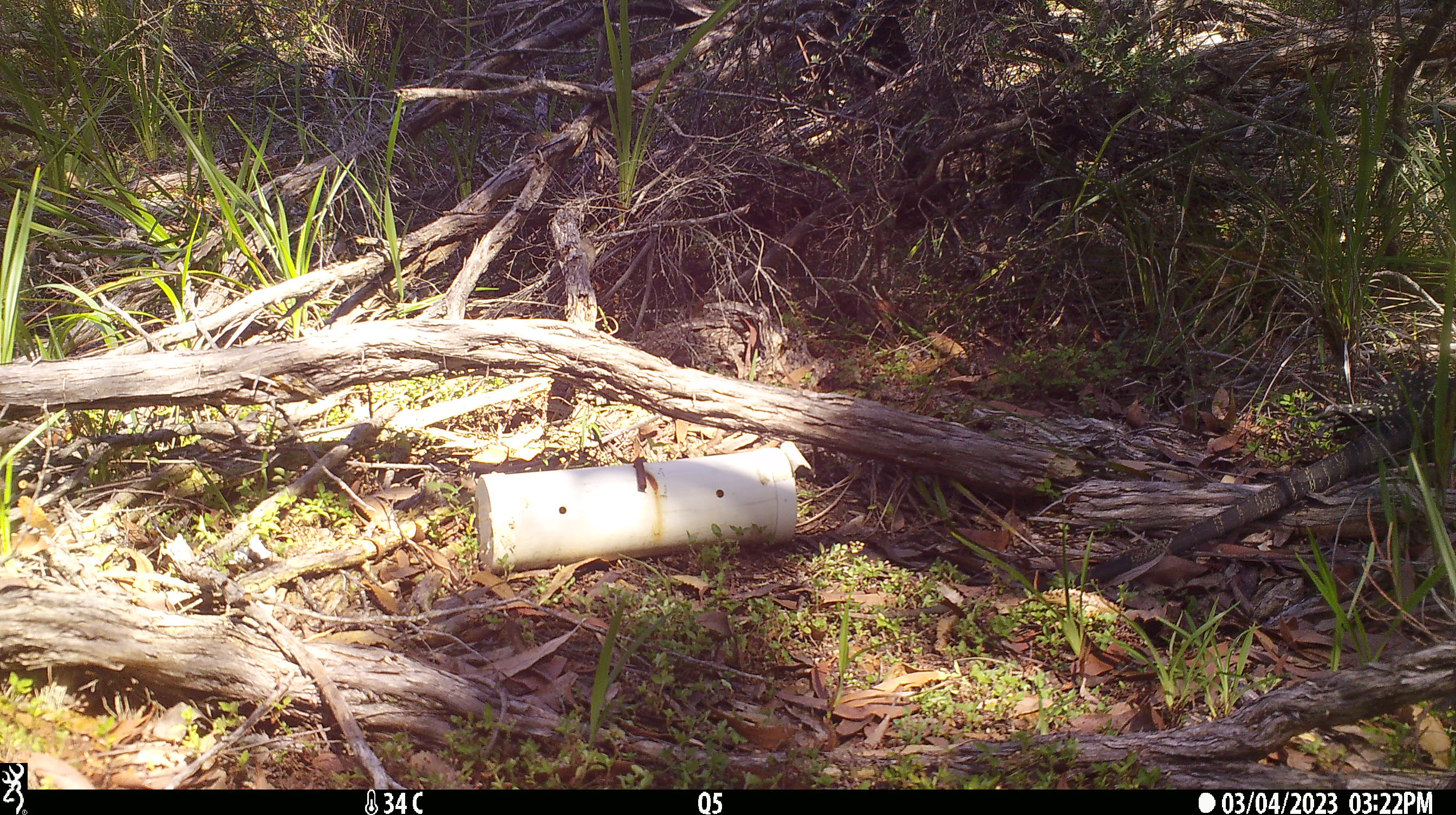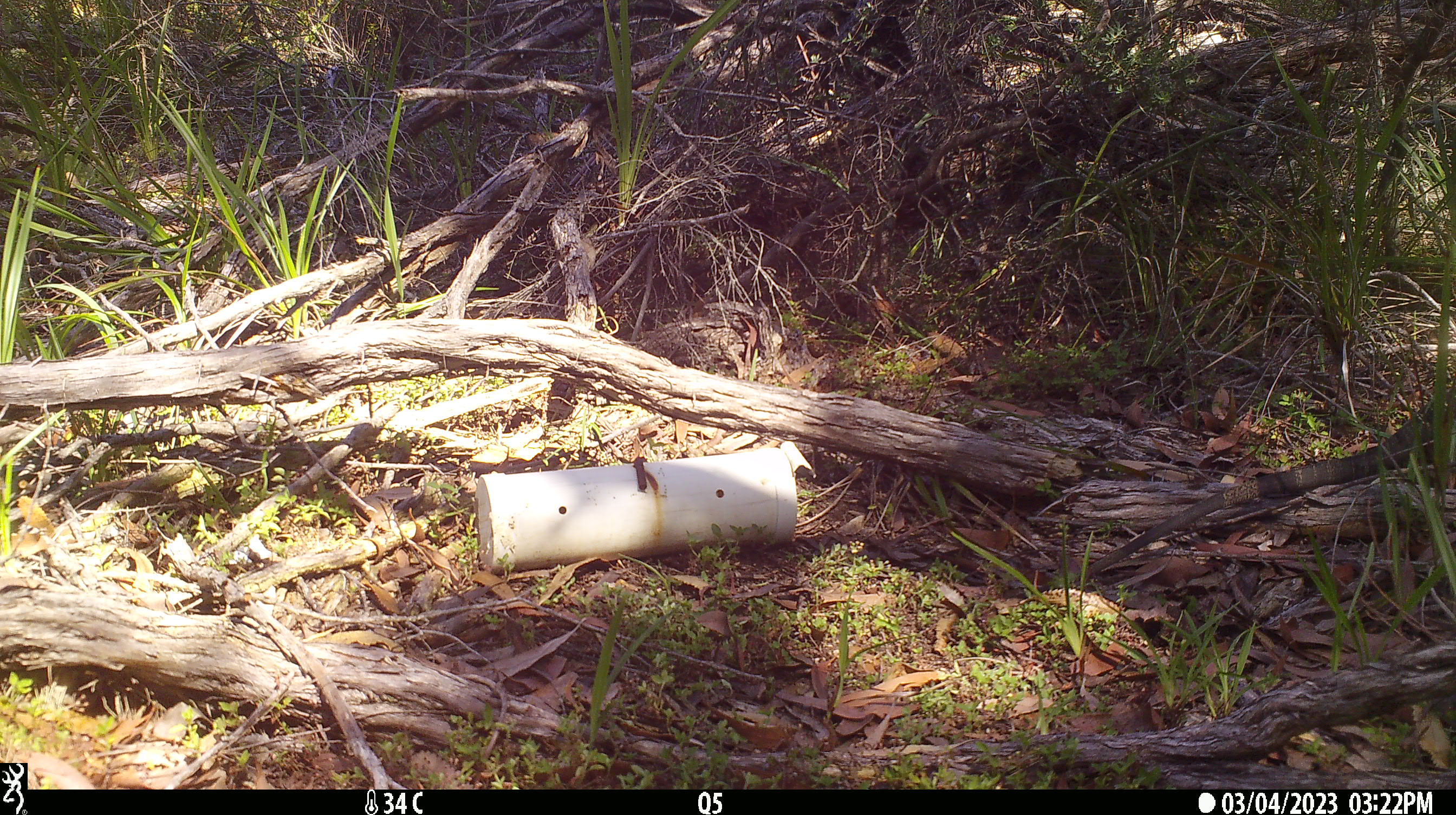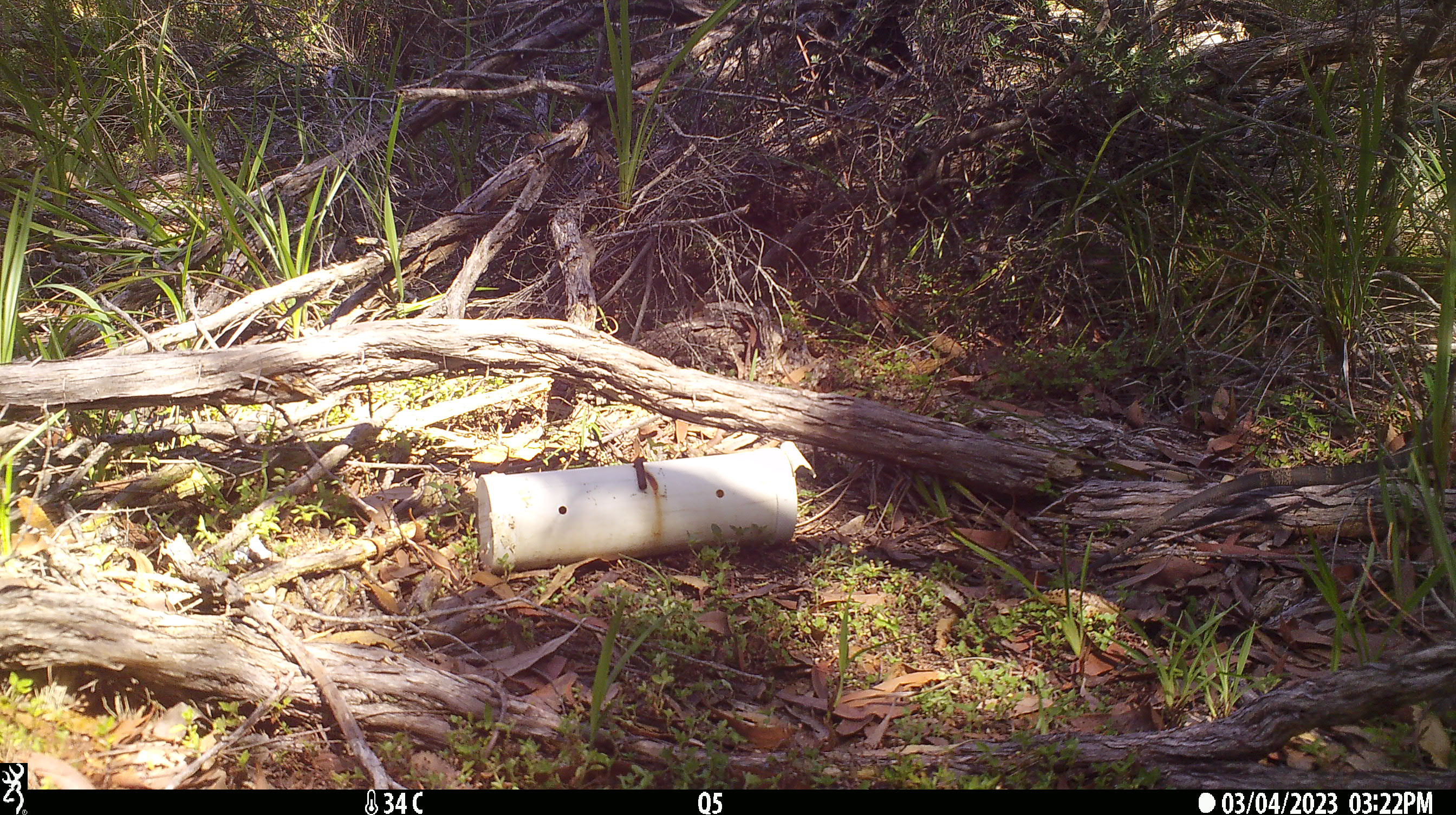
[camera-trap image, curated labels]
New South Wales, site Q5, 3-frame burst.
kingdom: Animalia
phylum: Chordata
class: Reptilia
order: Squamata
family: Varanidae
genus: Varanus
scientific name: Varanus varius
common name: lace monitor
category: goanna